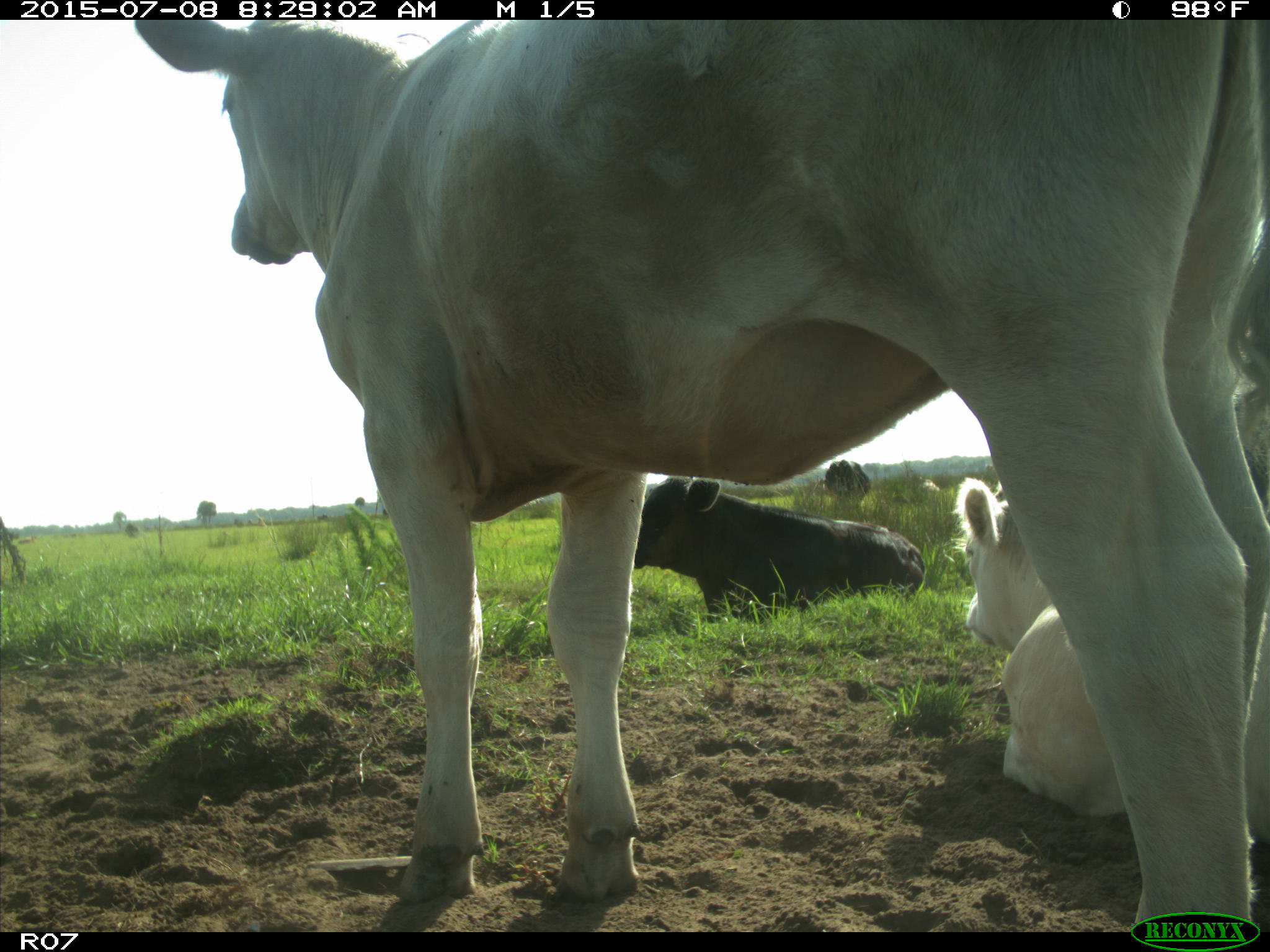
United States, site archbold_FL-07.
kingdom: Animalia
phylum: Chordata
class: Mammalia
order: Artiodactyla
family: Bovidae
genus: Bos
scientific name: Bos taurus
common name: domestic cow